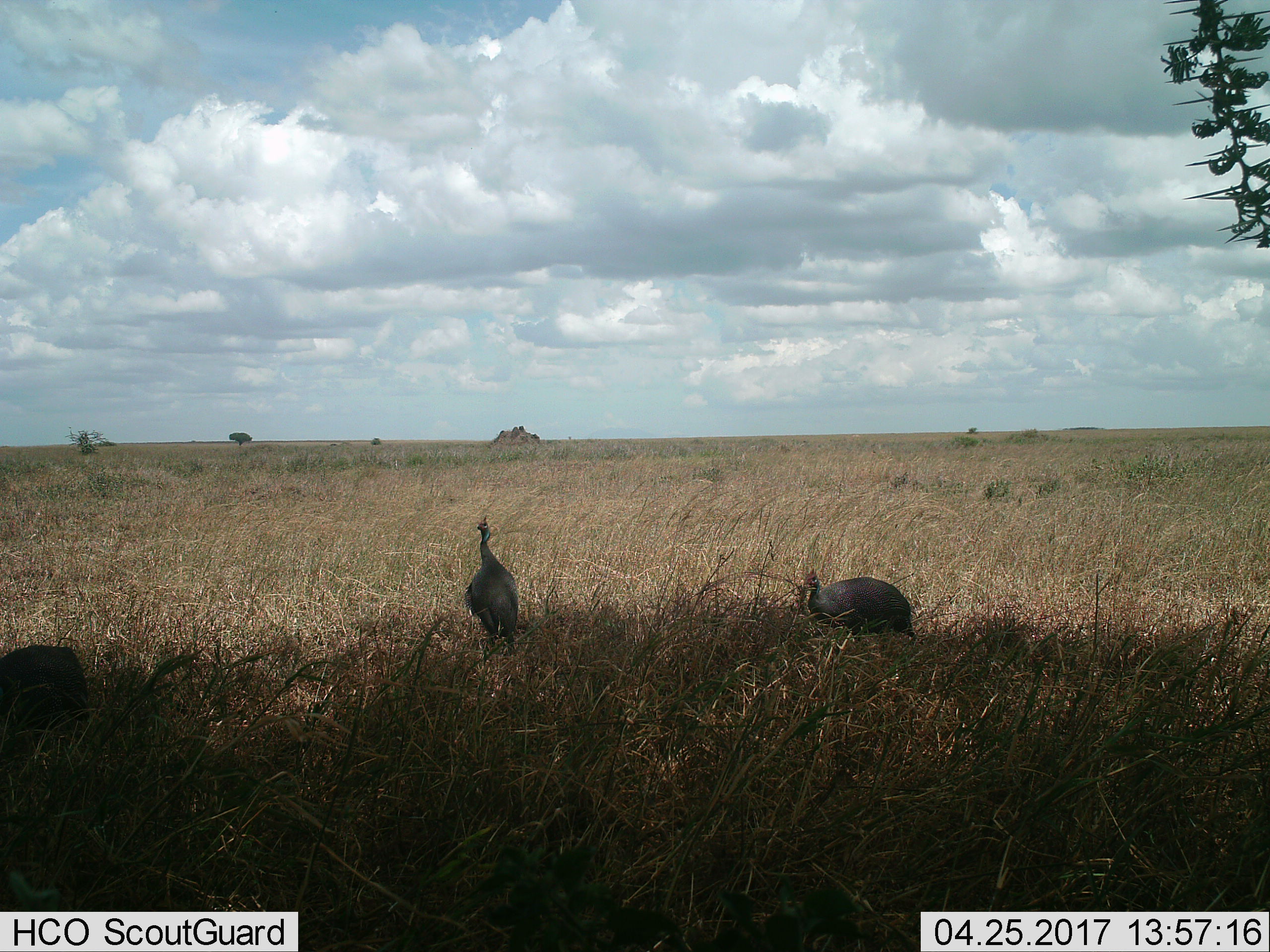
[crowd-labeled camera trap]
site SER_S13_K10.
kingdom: Animalia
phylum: Chordata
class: Aves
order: Galliformes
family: Numididae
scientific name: Numididae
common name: guineafowl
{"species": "guineafowl (Numididae)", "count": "2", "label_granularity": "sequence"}